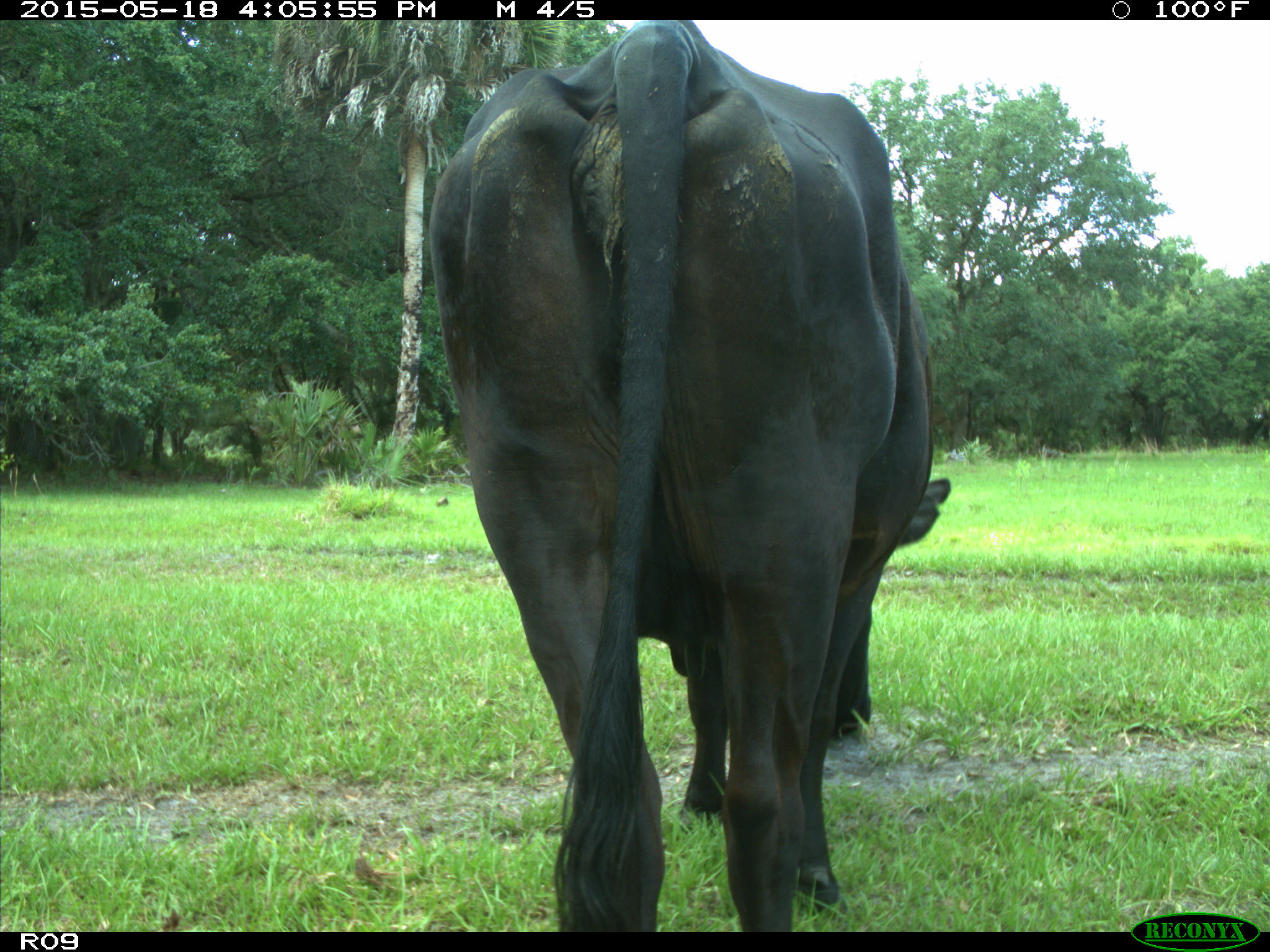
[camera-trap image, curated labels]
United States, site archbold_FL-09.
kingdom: Animalia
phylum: Chordata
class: Mammalia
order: Artiodactyla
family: Bovidae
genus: Bos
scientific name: Bos taurus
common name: domestic cow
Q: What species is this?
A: Bos taurus (domestic cow).